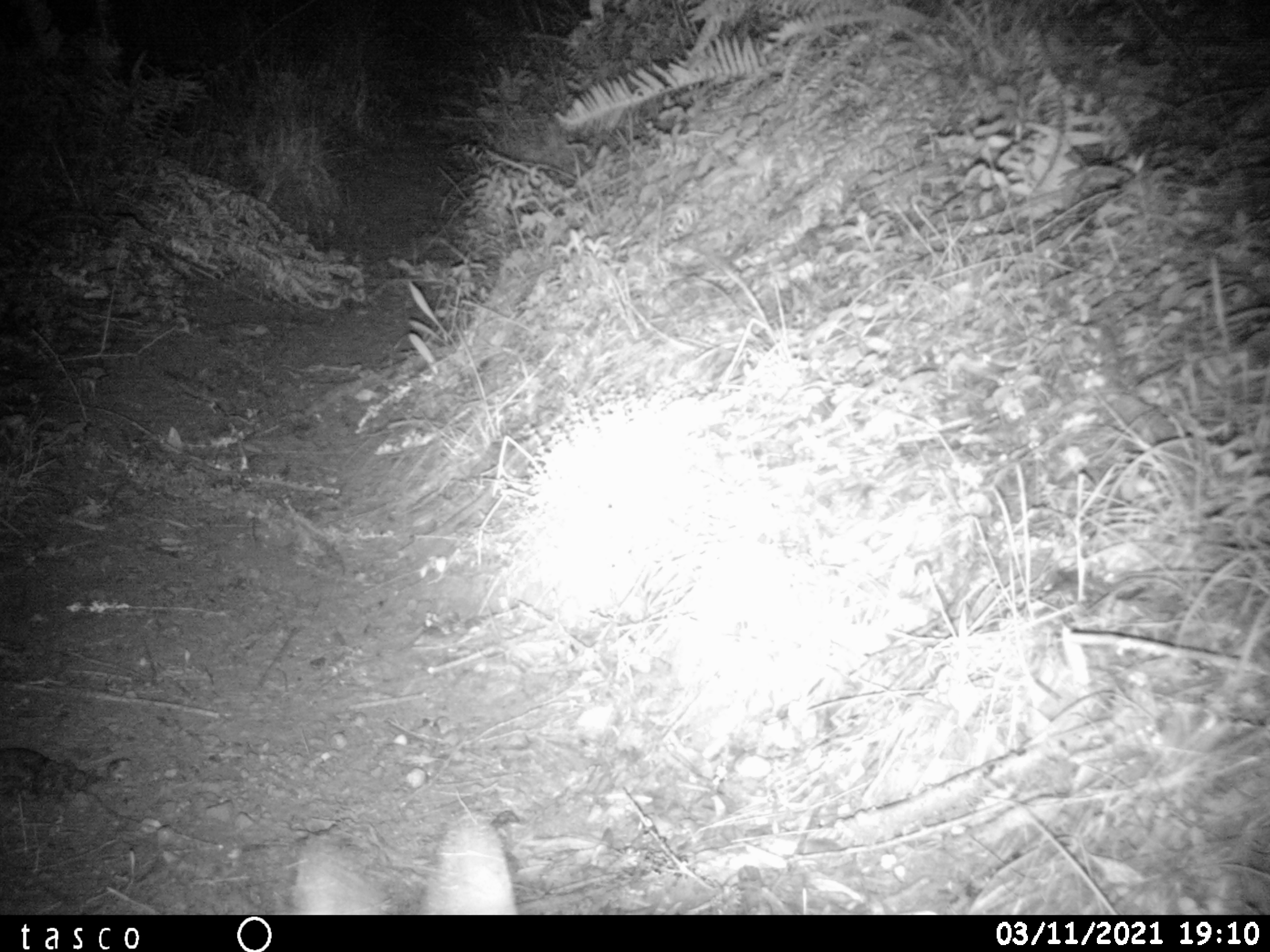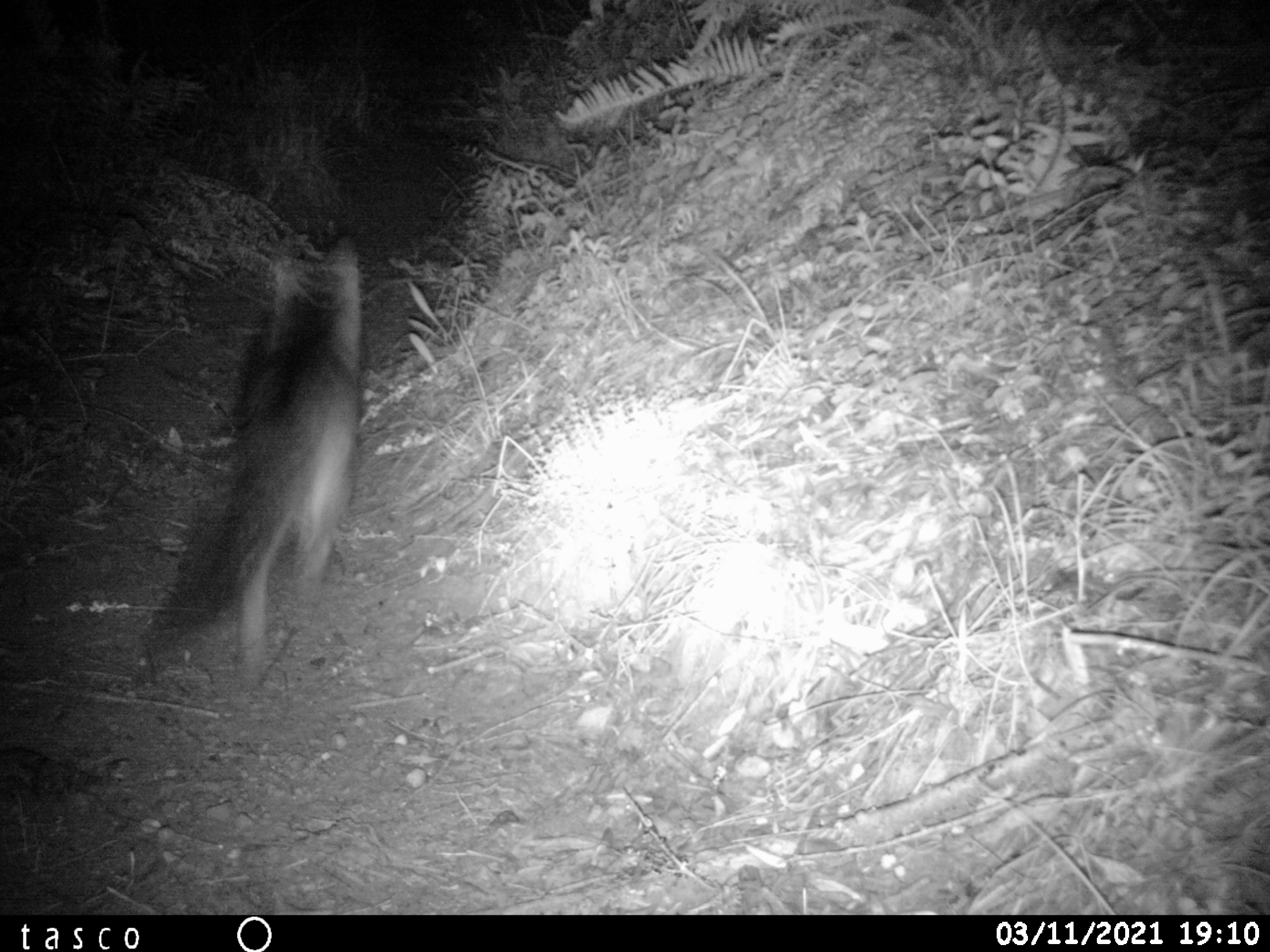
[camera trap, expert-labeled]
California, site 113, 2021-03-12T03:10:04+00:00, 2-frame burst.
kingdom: Animalia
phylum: Chordata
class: Mammalia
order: Artiodactyla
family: Cervidae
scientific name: Cervidae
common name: elk or deer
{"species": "elk or deer (Cervidae)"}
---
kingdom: Animalia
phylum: Chordata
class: Mammalia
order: Carnivora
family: Canidae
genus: Urocyon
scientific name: Urocyon cinereoargenteus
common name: gray fox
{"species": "gray fox (Urocyon cinereoargenteus)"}